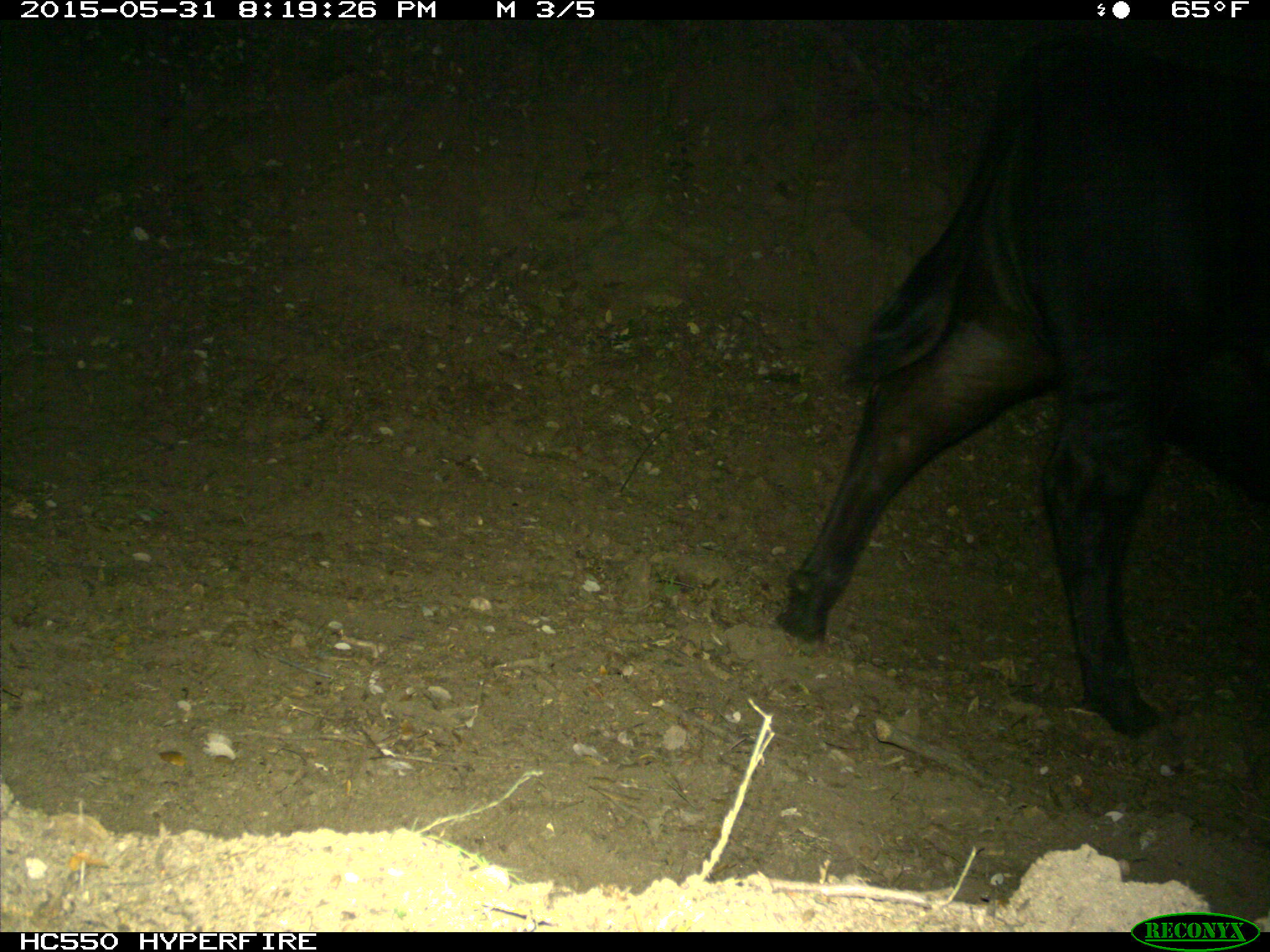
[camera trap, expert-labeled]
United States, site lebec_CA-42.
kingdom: Animalia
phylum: Chordata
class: Mammalia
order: Artiodactyla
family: Bovidae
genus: Bos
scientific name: Bos taurus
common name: domestic cow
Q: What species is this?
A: Bos taurus (domestic cow).